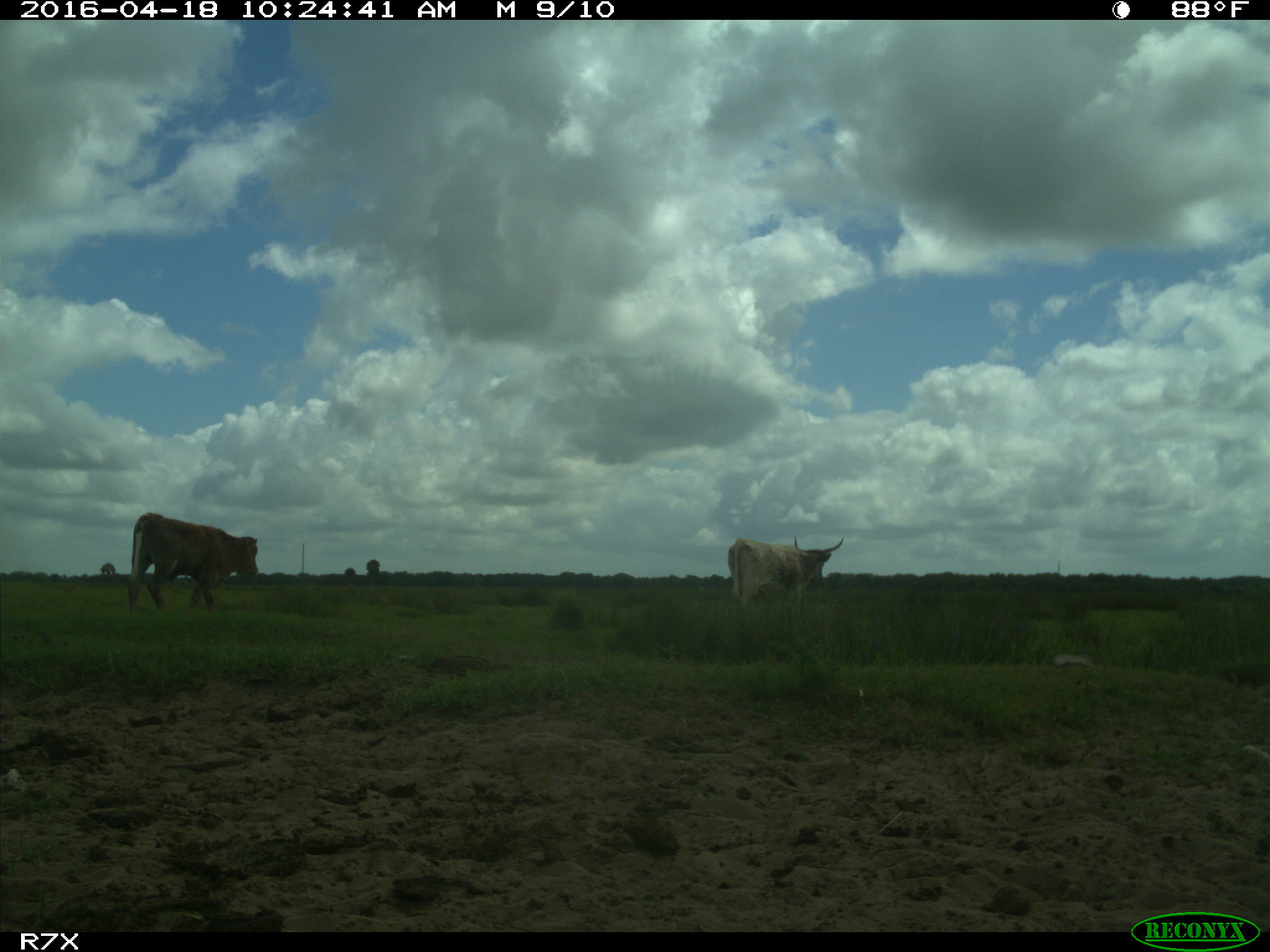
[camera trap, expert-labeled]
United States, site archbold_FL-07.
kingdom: Animalia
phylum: Chordata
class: Mammalia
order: Artiodactyla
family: Bovidae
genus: Bos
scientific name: Bos taurus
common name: domestic cow